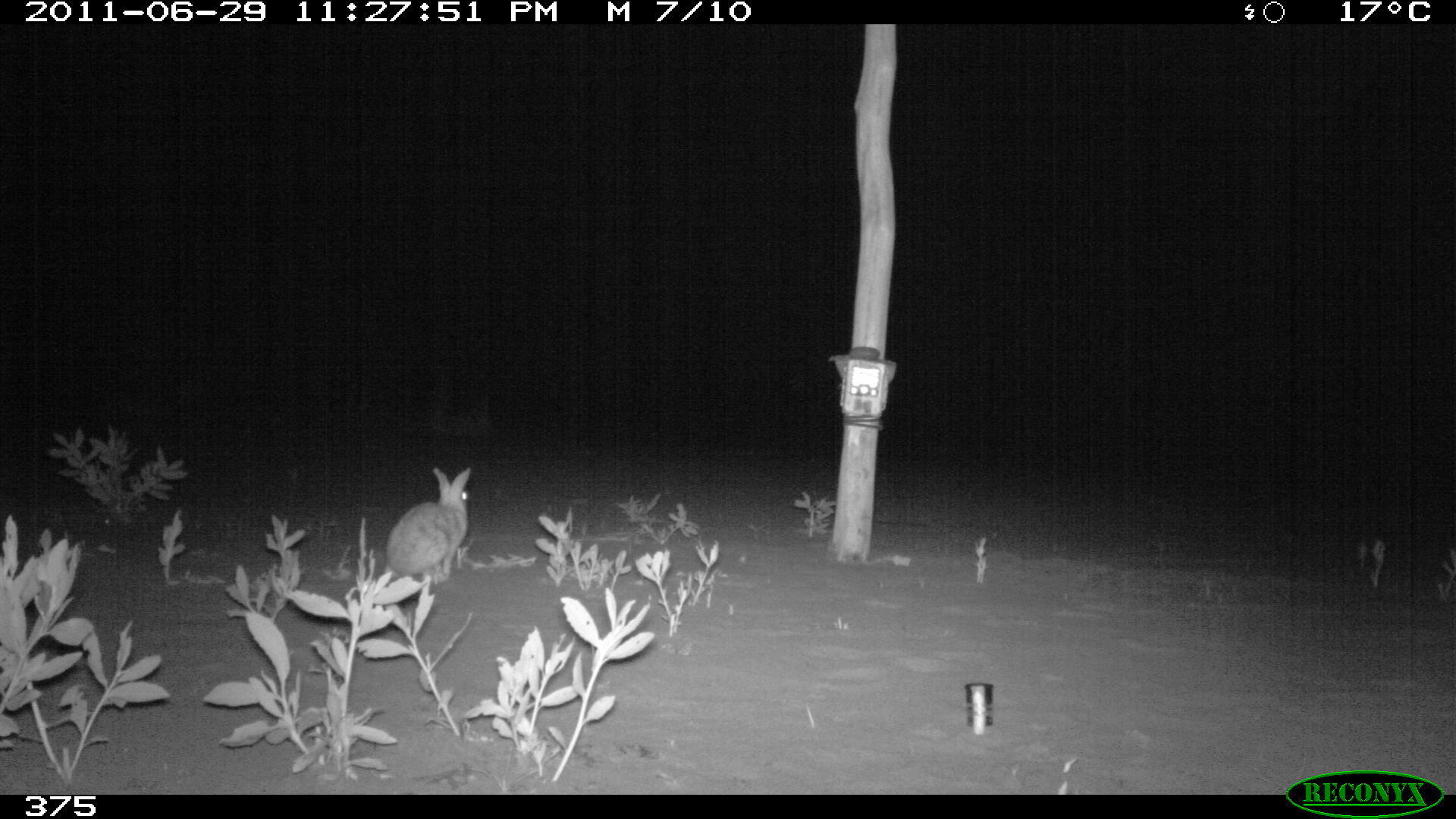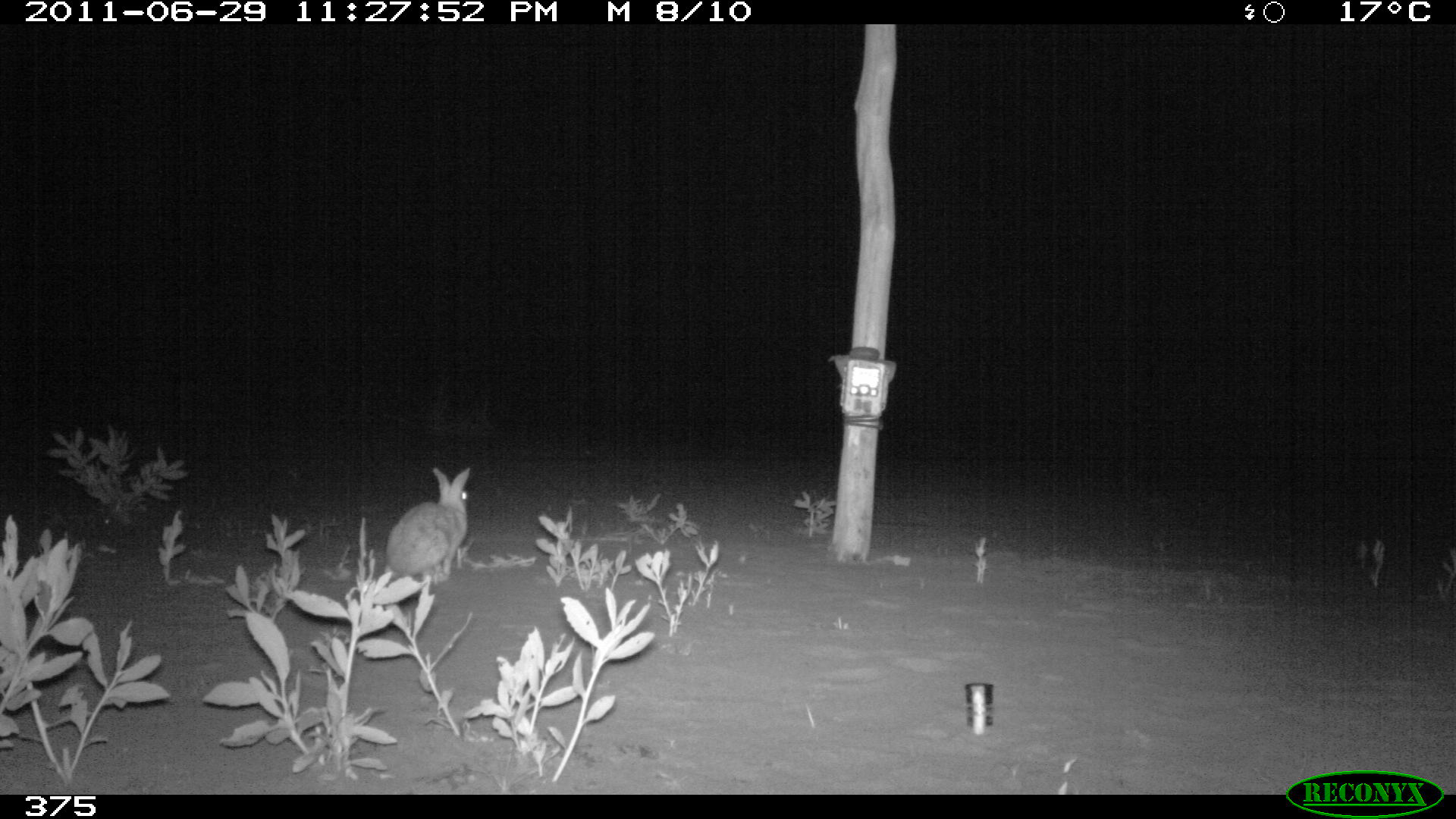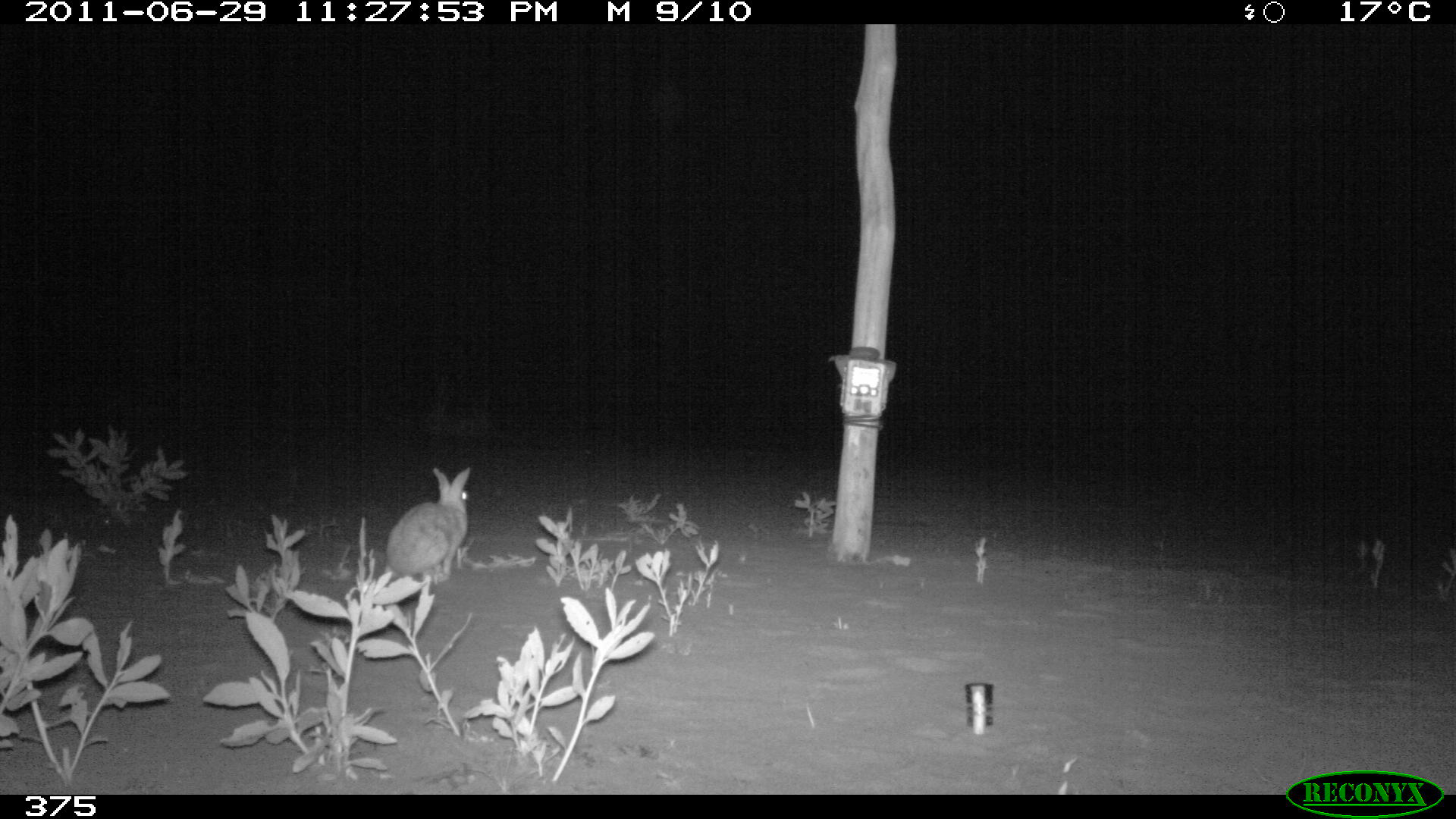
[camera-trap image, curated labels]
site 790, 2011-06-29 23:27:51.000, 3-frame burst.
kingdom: Animalia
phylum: Chordata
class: Mammalia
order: Lagomorpha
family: Leporidae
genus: Sylvilagus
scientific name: Sylvilagus brasiliensis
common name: tapeti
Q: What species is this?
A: Sylvilagus brasiliensis (tapeti).